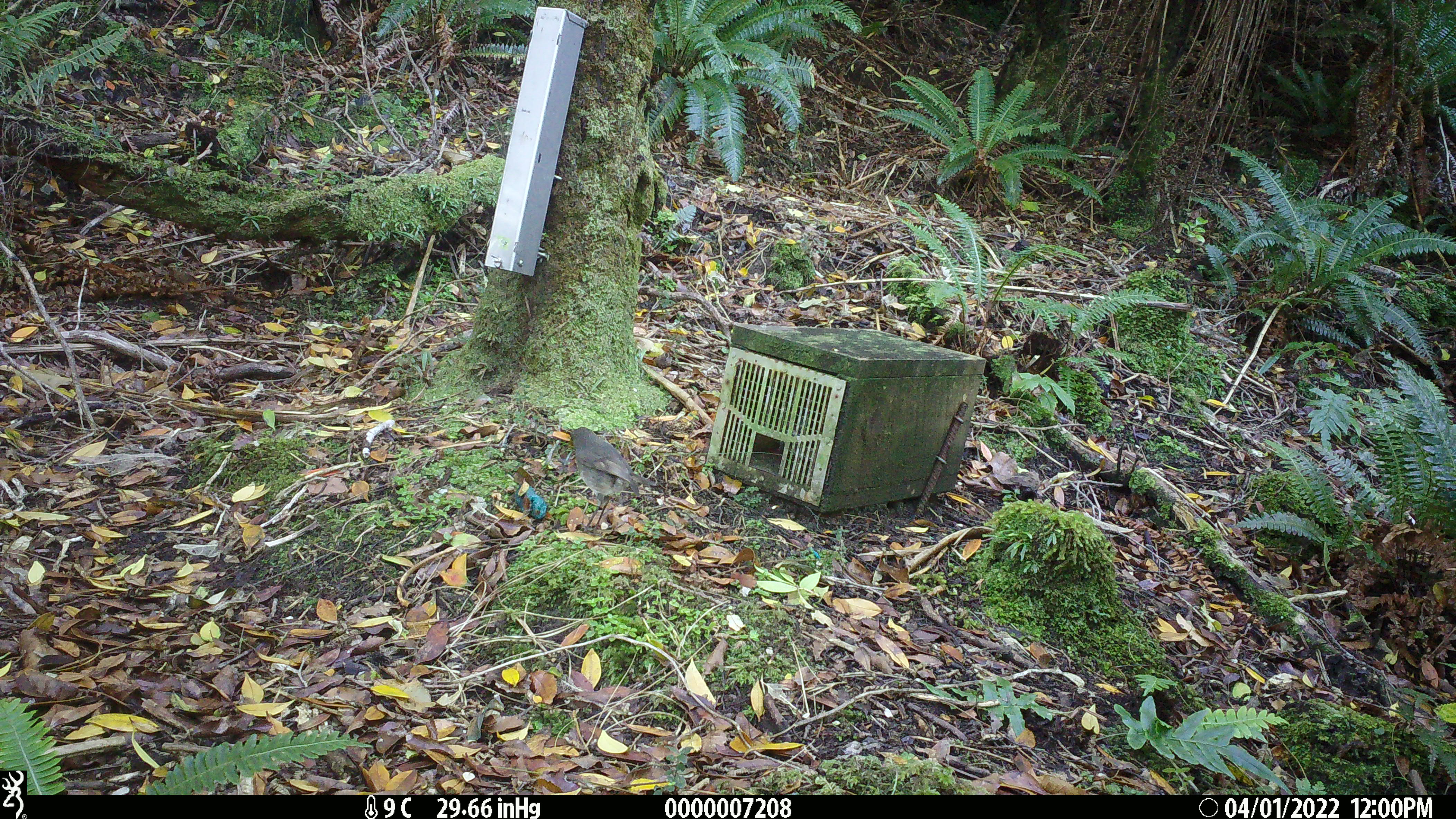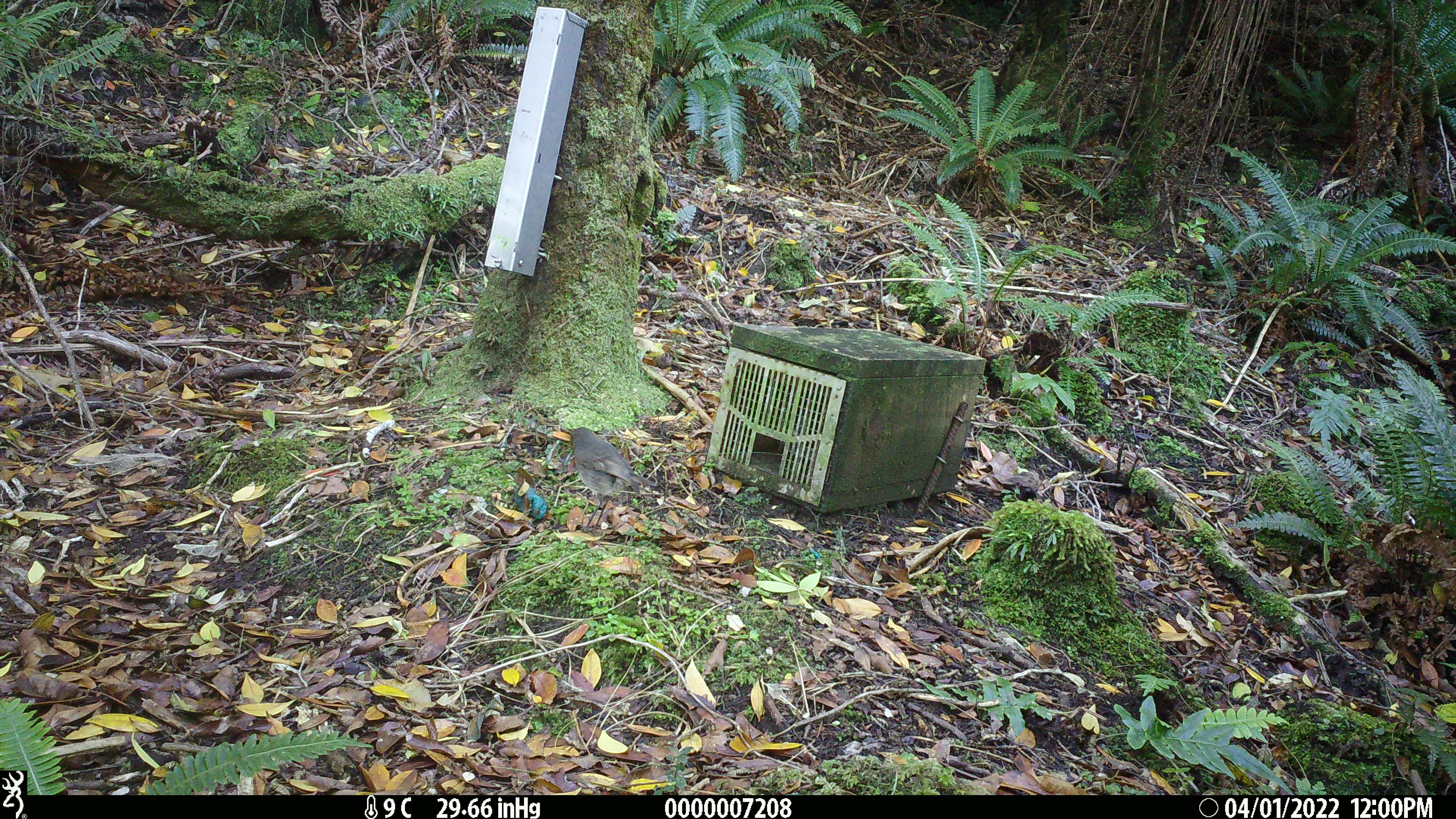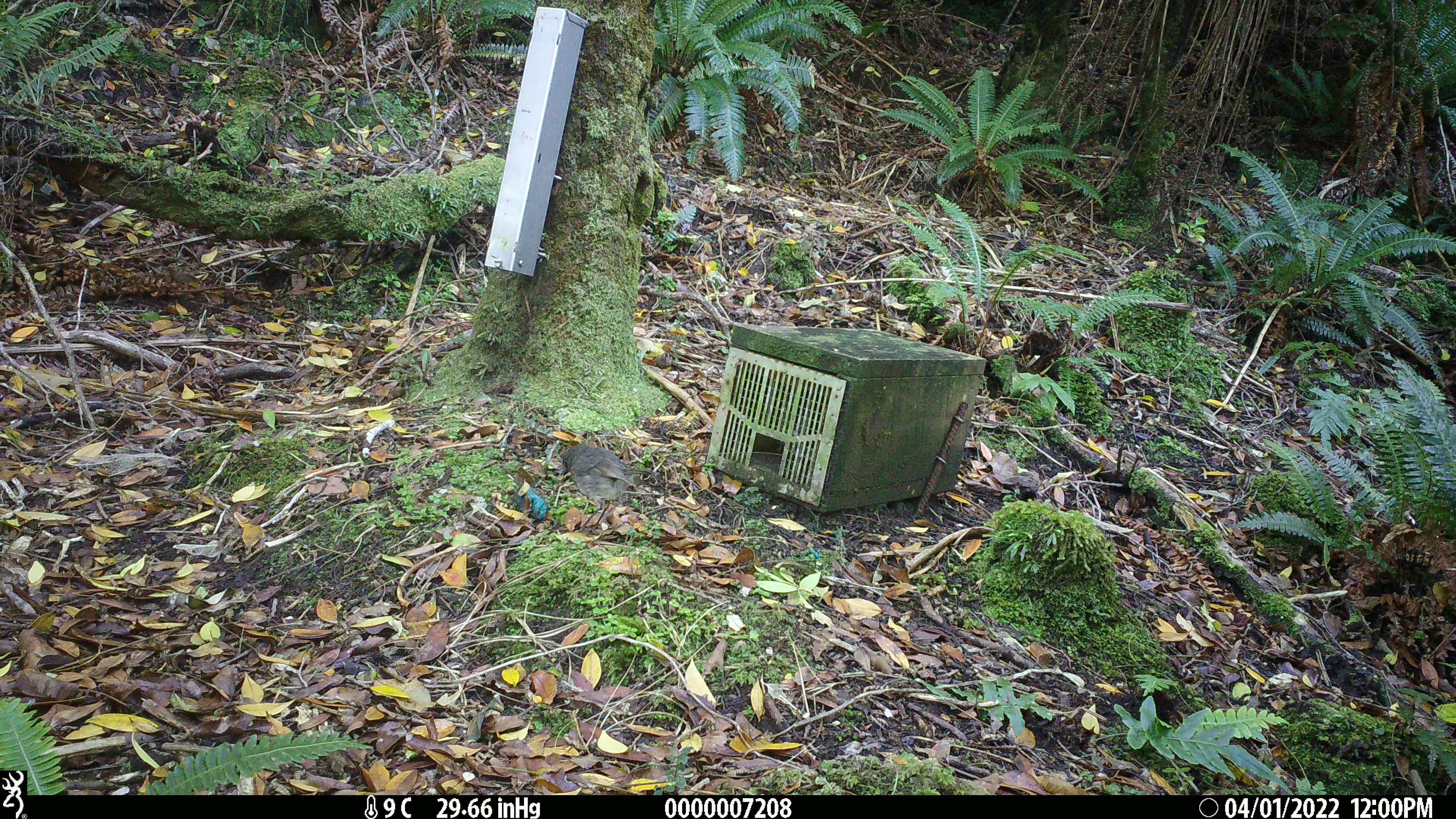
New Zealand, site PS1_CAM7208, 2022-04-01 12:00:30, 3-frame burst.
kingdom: Animalia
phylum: Chordata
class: Aves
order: Passeriformes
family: Petroicidae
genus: Petroica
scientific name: Petroica australis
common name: new zealand robin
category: robin